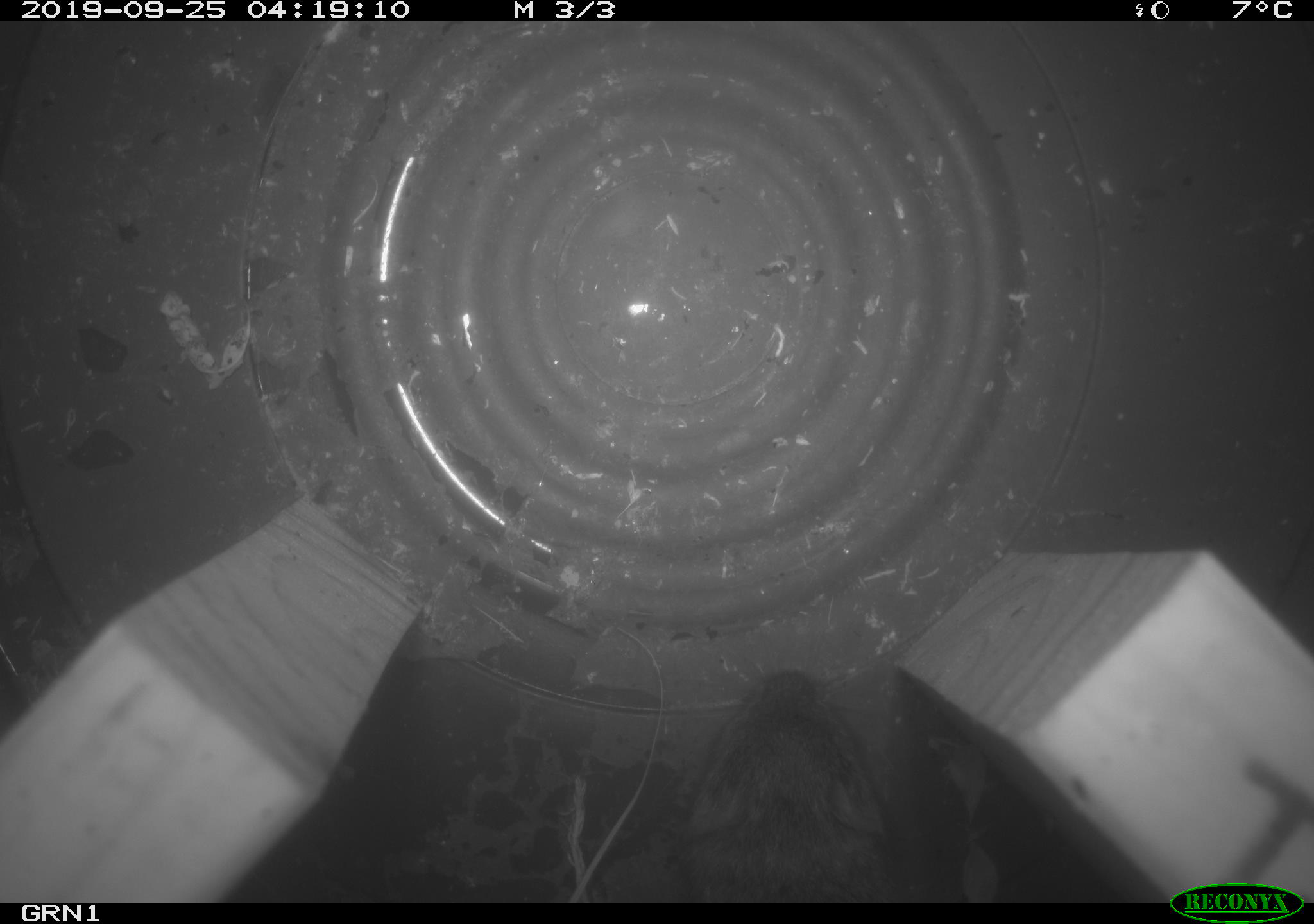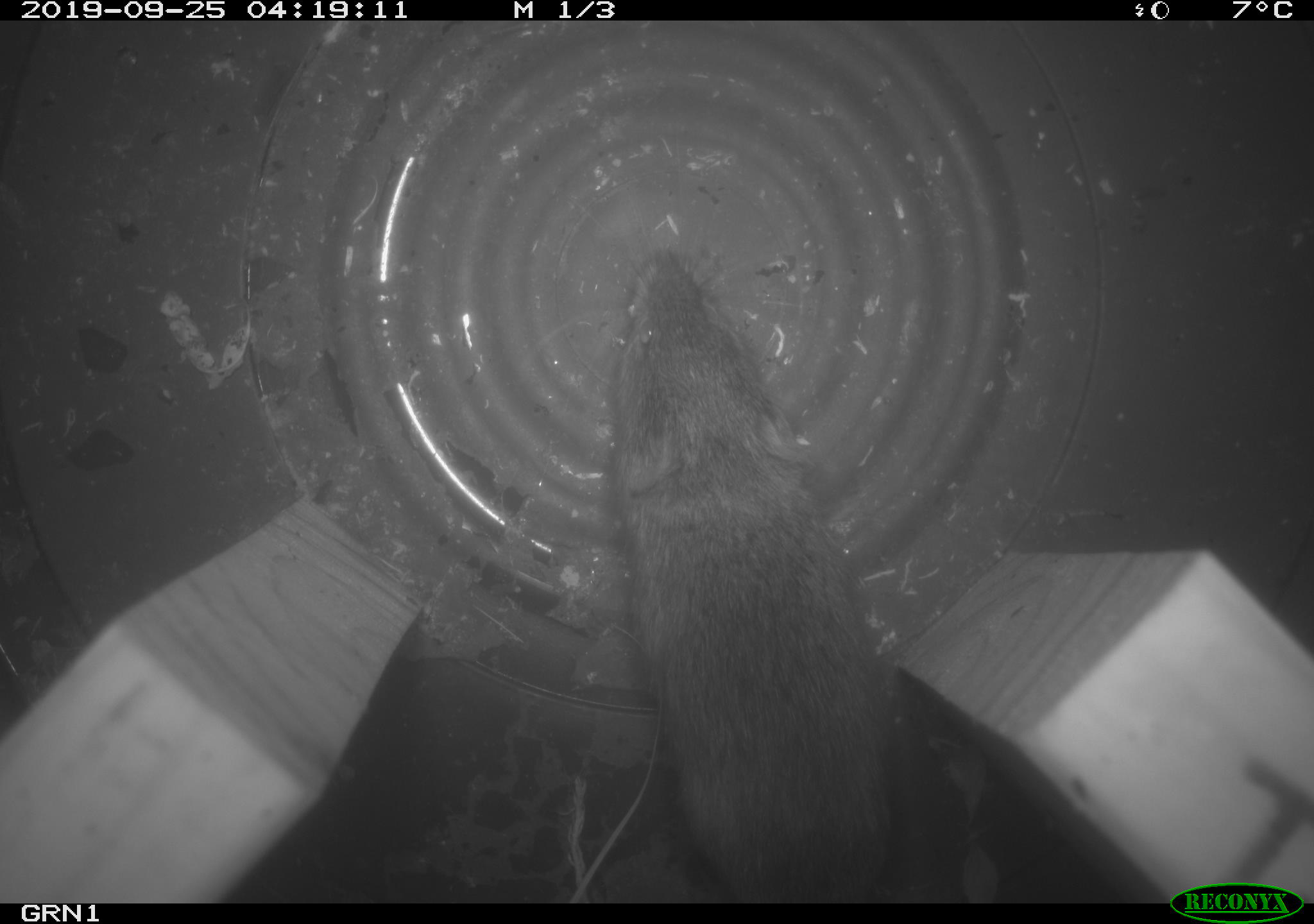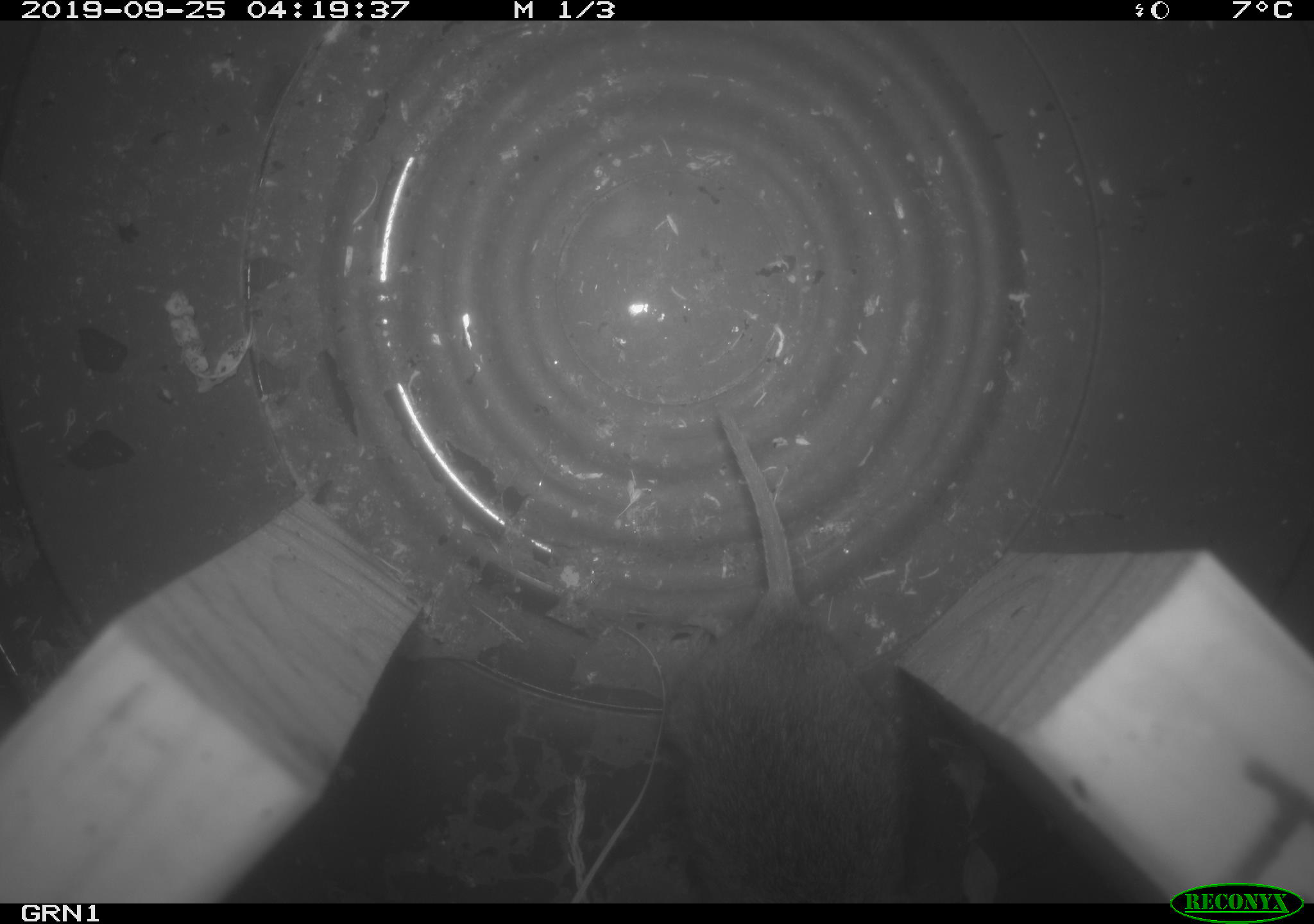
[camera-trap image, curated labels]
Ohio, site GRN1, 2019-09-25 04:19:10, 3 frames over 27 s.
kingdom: Animalia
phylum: Chordata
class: Mammalia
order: Rodentia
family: Cricetidae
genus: Microtus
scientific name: Microtus pennsylvanicus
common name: meadow vole